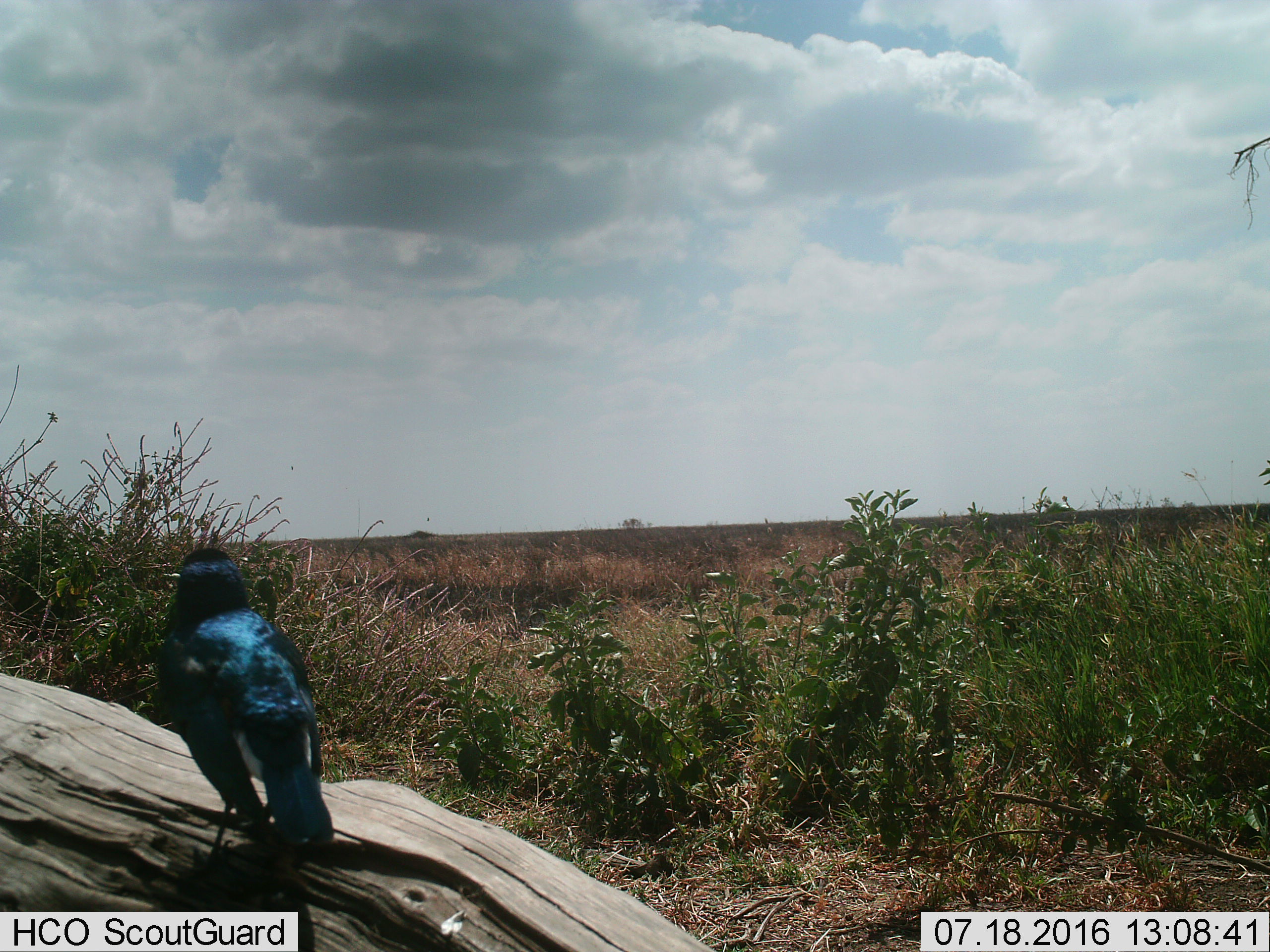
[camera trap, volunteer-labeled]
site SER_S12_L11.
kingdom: Animalia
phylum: Chordata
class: Aves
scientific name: Aves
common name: bird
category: birdother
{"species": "birdother (bird) (Aves)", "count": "1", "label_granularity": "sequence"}